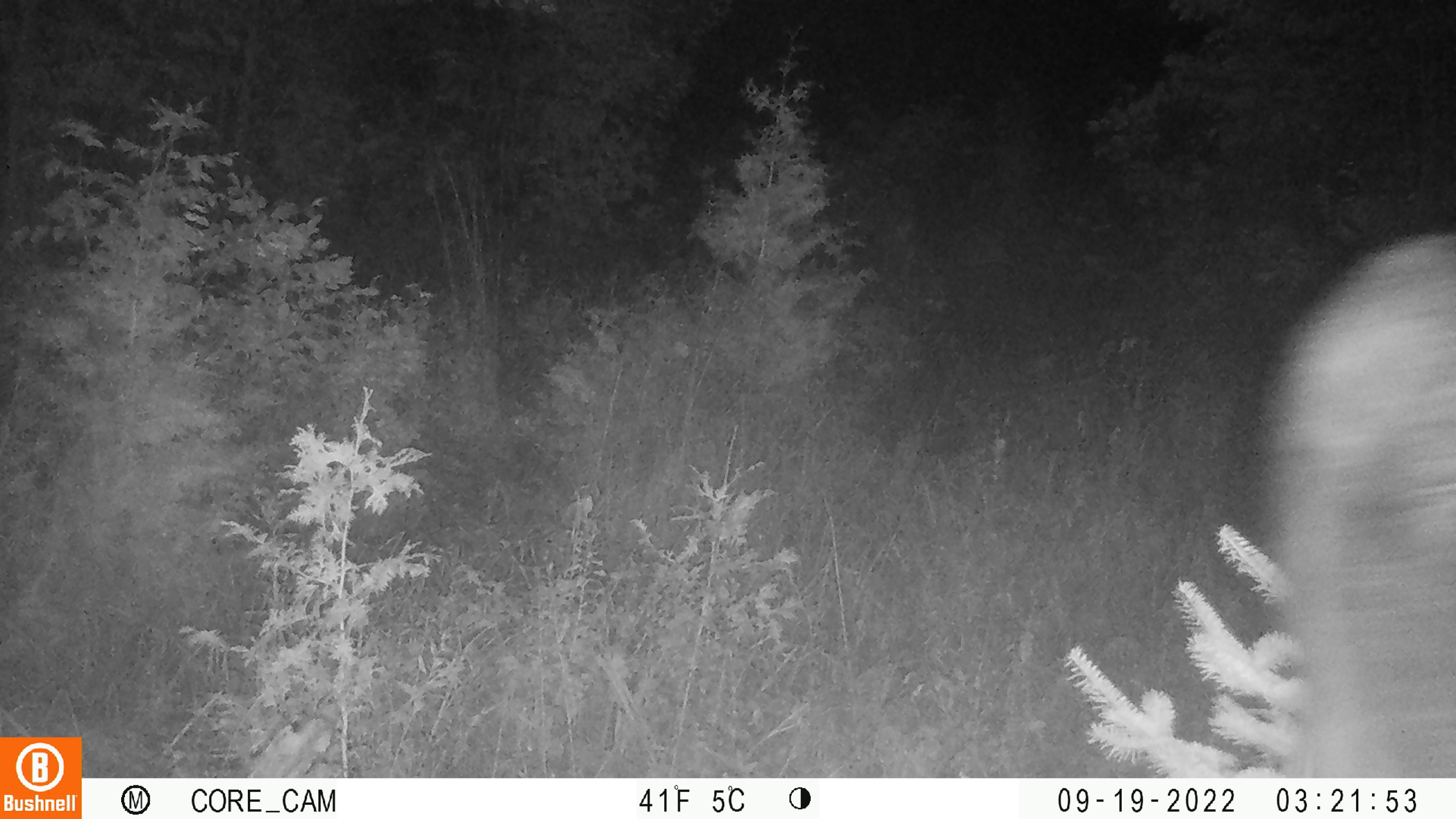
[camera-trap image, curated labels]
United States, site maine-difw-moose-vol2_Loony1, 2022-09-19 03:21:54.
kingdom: Animalia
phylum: Chordata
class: Mammalia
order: Artiodactyla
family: Cervidae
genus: Alces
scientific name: Alces alces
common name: moose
Moose (Alces alces).